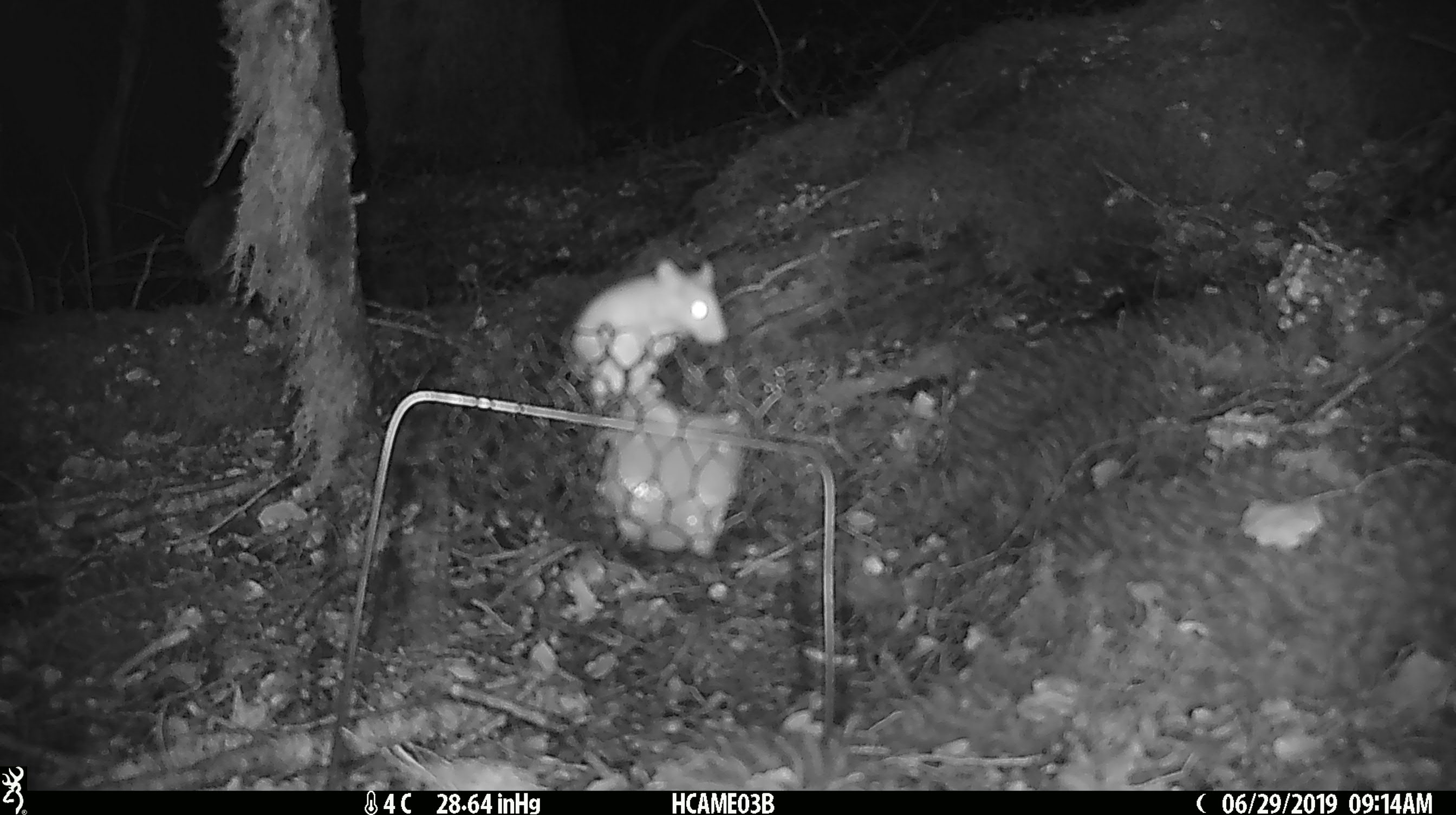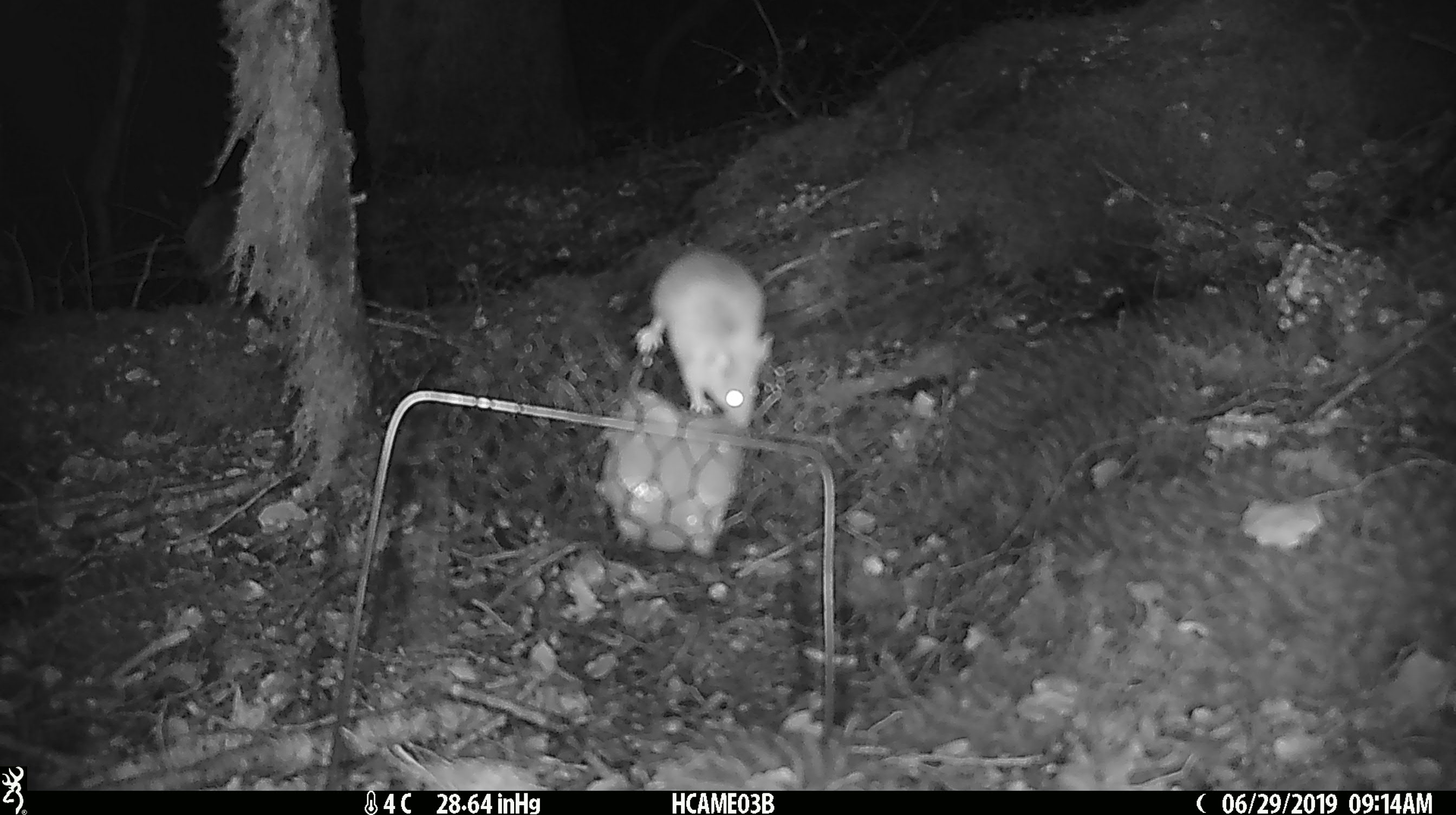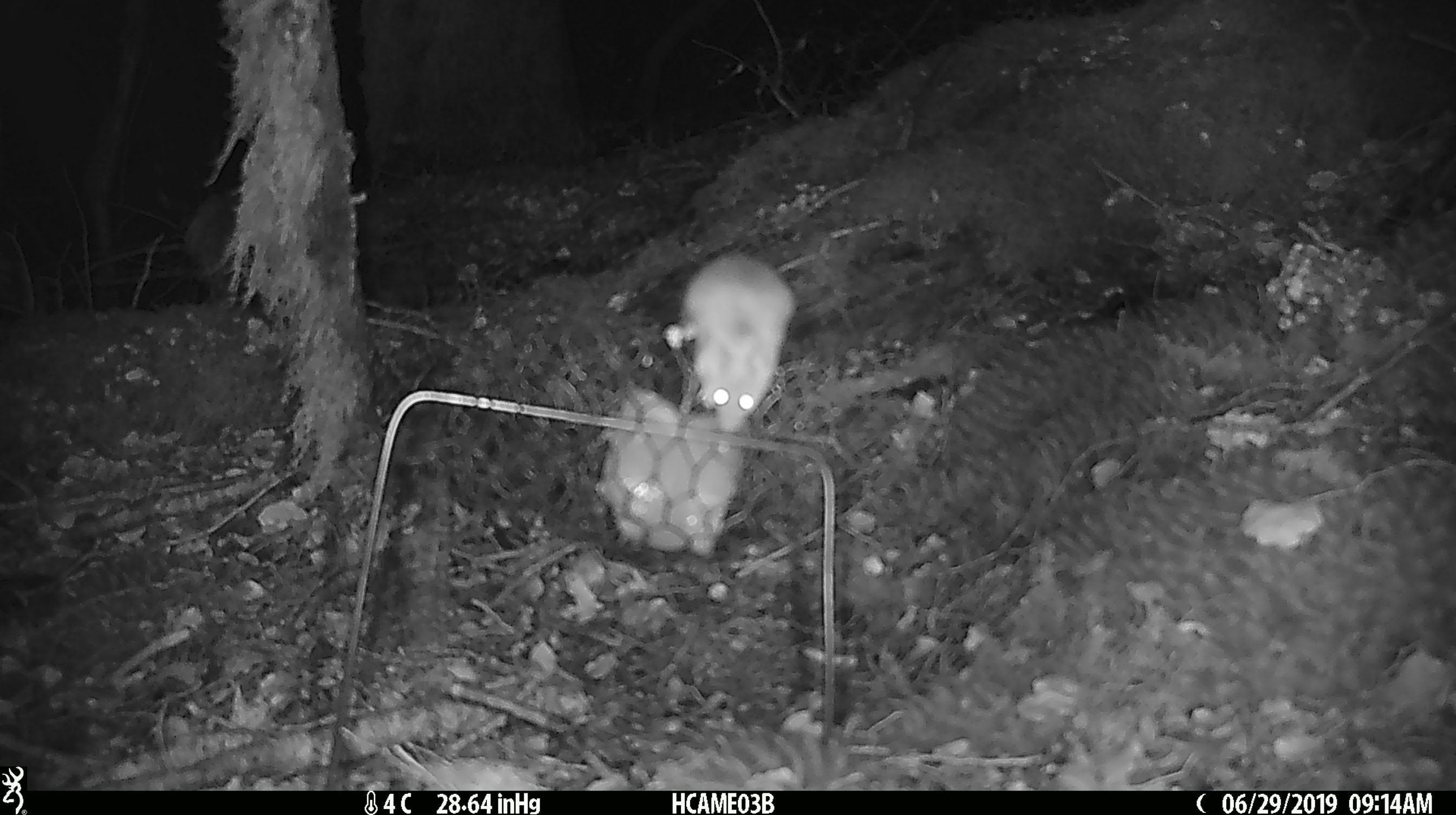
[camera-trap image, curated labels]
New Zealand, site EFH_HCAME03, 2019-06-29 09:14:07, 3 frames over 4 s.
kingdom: Animalia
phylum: Chordata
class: Mammalia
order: Rodentia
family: Muridae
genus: Mus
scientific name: Mus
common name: mouse